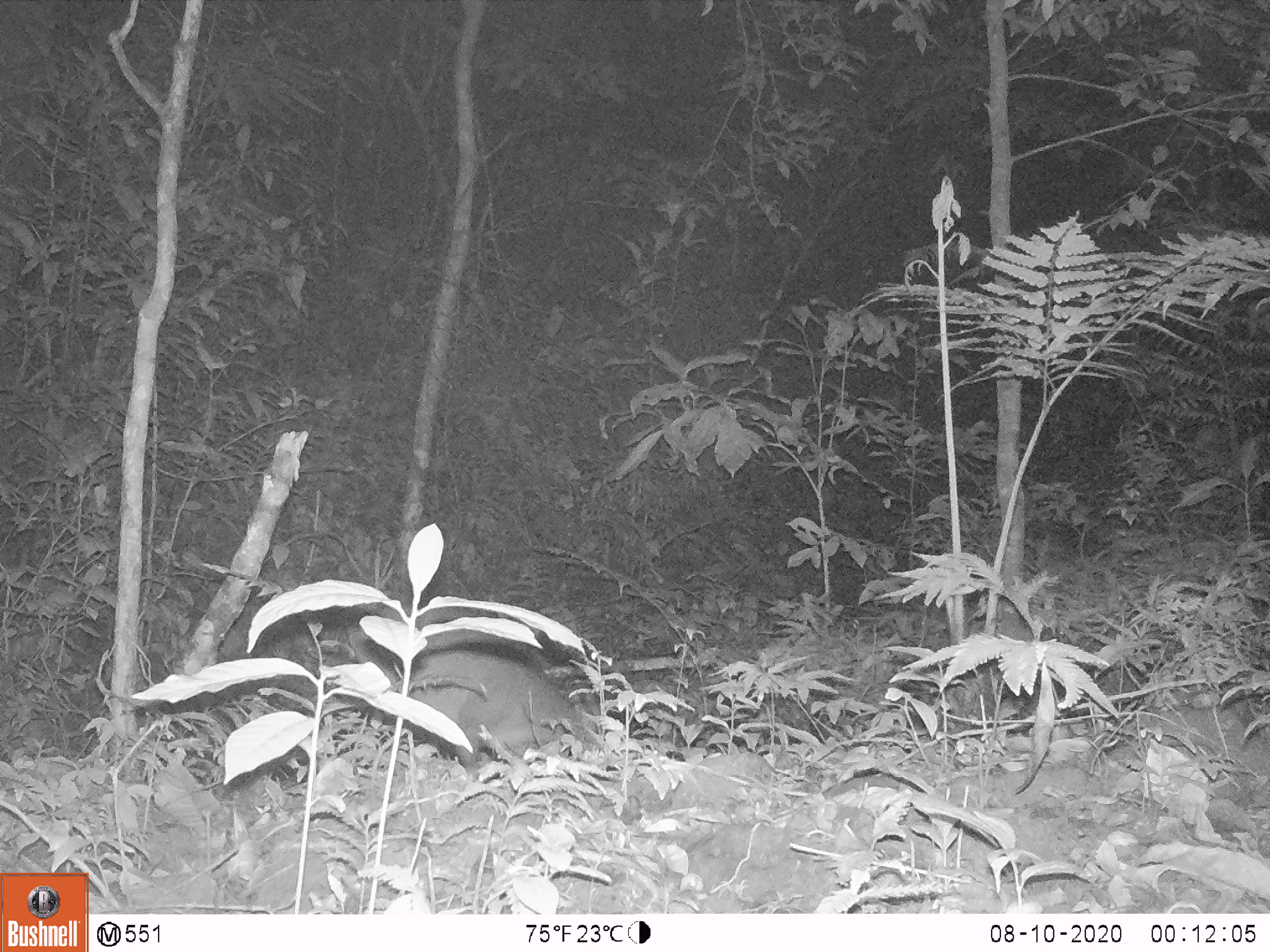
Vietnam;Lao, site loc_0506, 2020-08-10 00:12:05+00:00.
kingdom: Animalia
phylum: Chordata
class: Mammalia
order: Artiodactyla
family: Cervidae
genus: Muntiacus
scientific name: Muntiacus vuquangensis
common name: large-antlered muntjac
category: large antlered muntjac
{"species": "large antlered muntjac (large-antlered muntjac) (Muntiacus vuquangensis)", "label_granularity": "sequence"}